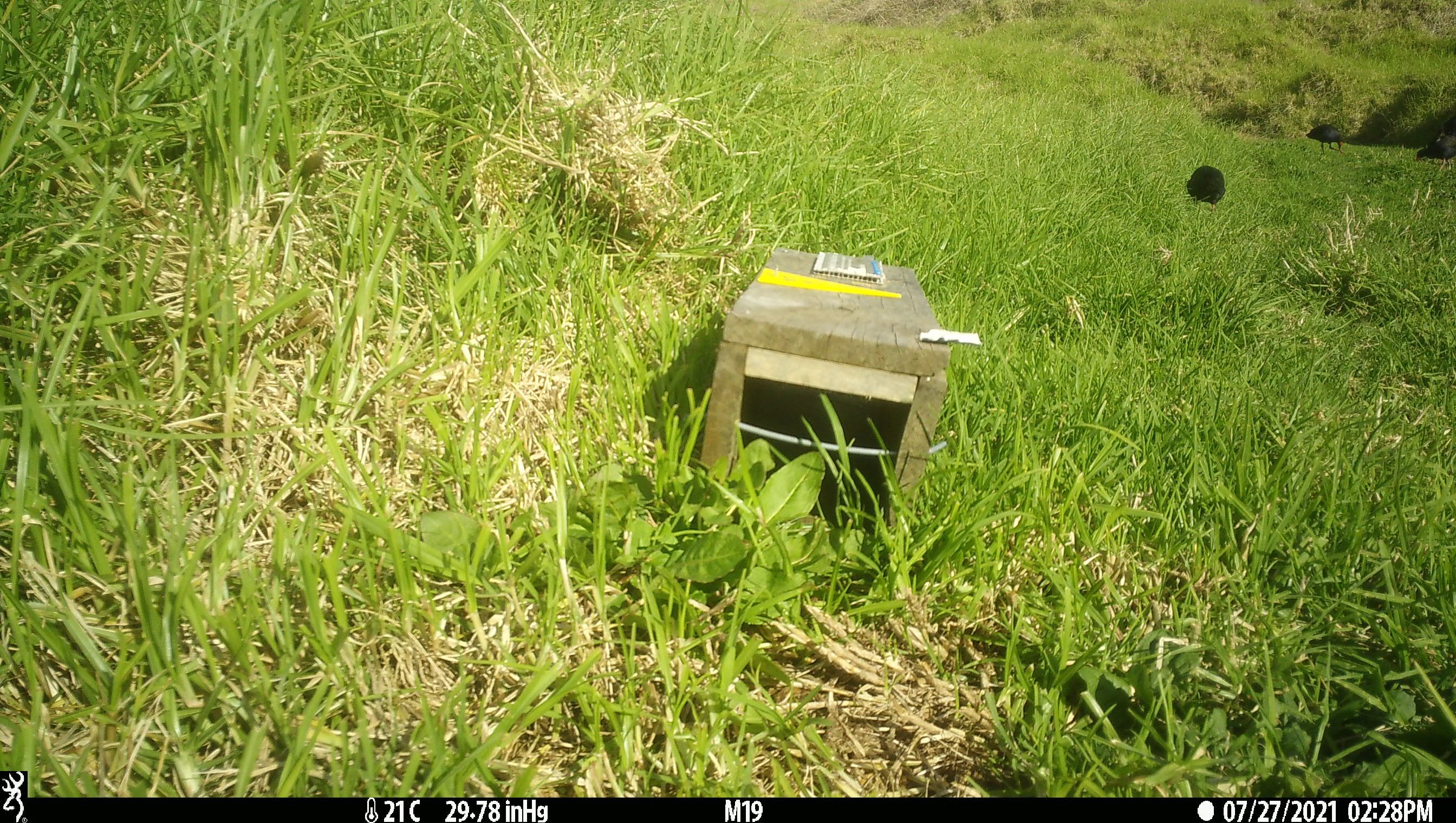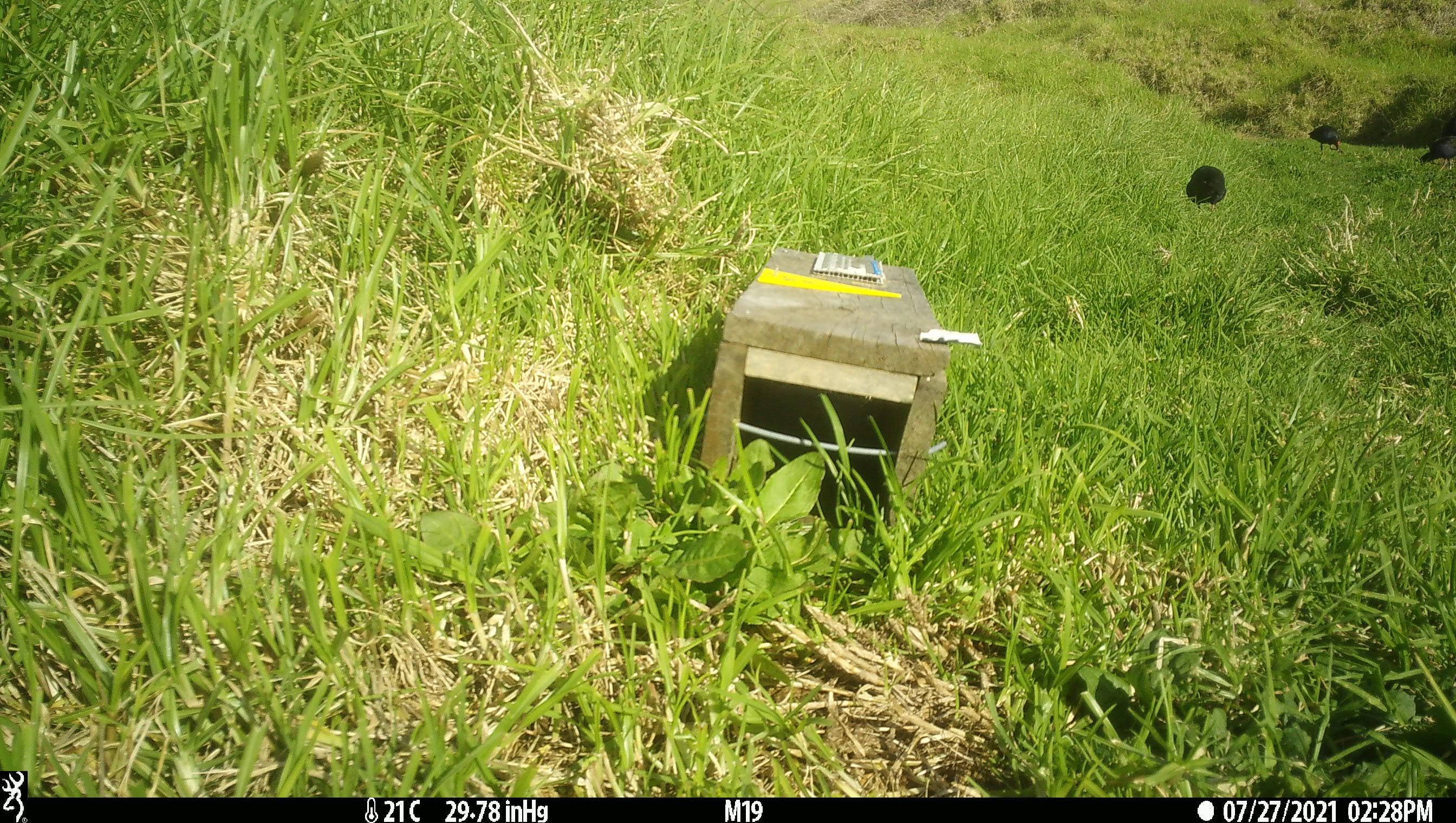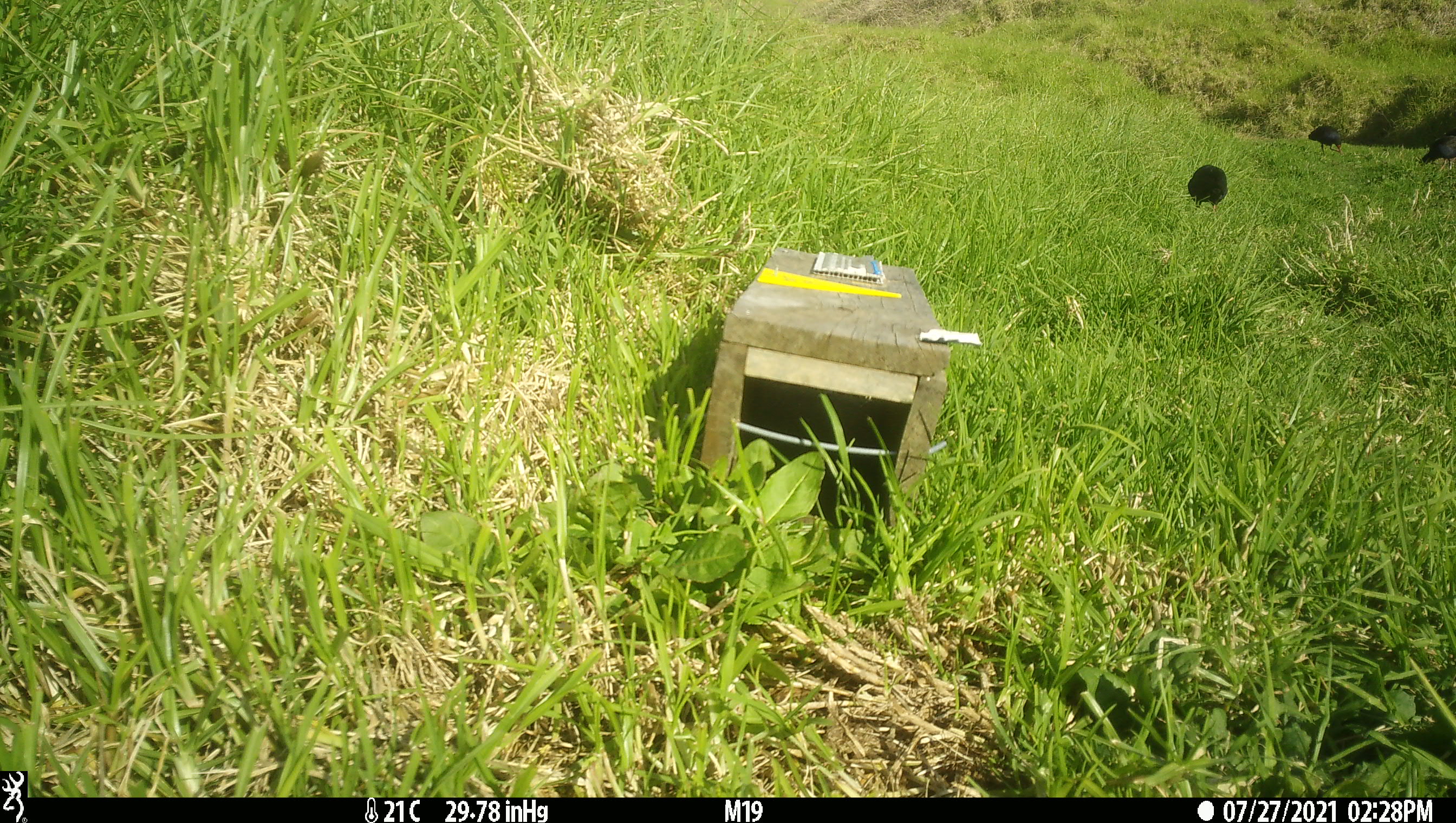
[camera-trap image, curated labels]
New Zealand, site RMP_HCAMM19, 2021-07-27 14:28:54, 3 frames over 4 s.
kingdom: Animalia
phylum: Chordata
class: Aves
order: Gruiformes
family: Rallidae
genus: Porphyrio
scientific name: Porphyrio melanotus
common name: australasian swamphen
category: pukeko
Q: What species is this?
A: Pukeko (australasian swamphen) (Porphyrio melanotus).